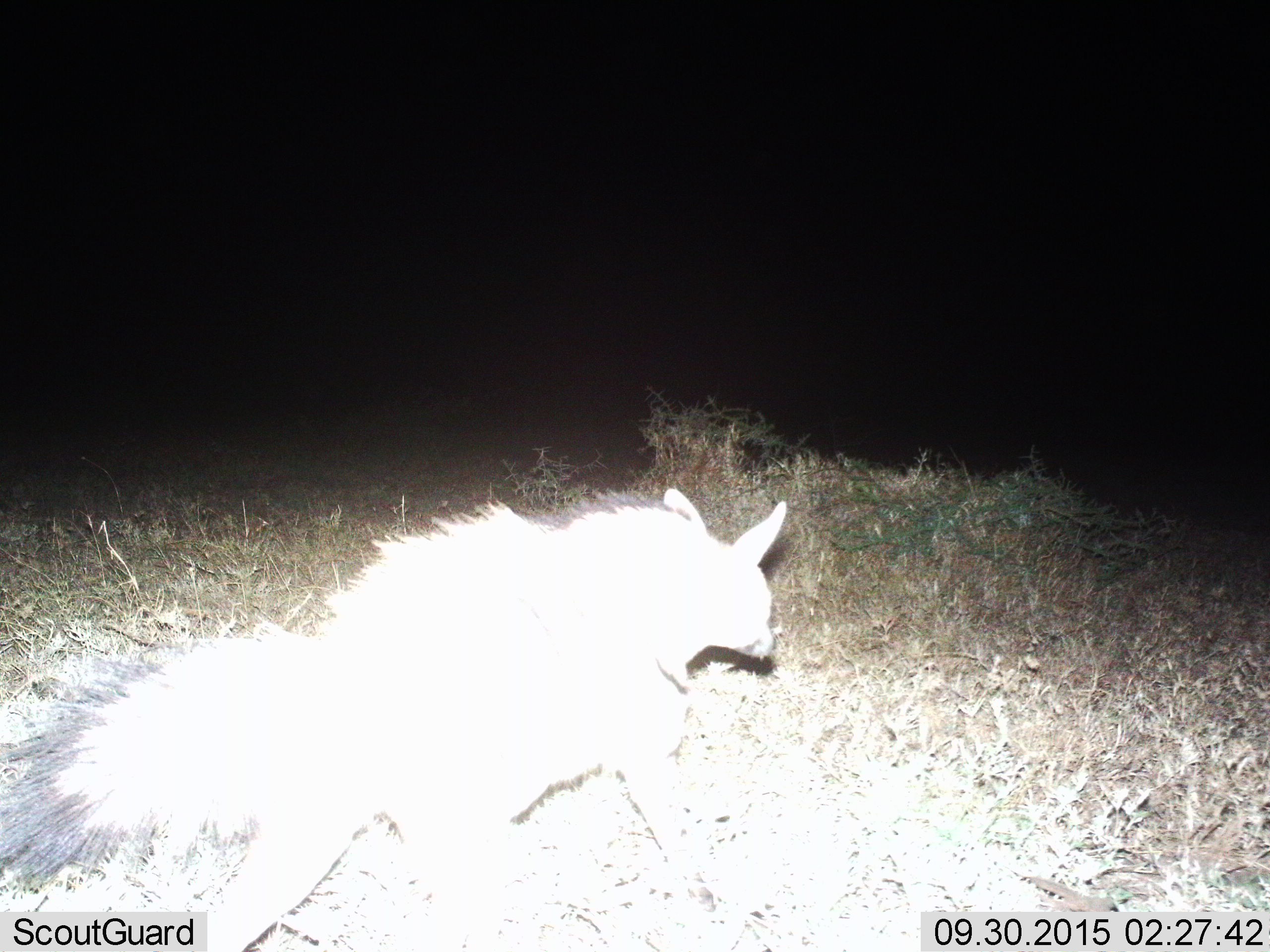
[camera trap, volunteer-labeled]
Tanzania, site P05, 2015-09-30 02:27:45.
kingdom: Animalia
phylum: Chordata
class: Mammalia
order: Carnivora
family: Hyaenidae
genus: Proteles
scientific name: Proteles cristatus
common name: aardwolf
Aardwolf (Proteles cristatus), count 1. Behavior (volunteer vote fractions): standing 0%, resting 0%, moving 100%, interacting 0%. Young present (vote fraction): 0%. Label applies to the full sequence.